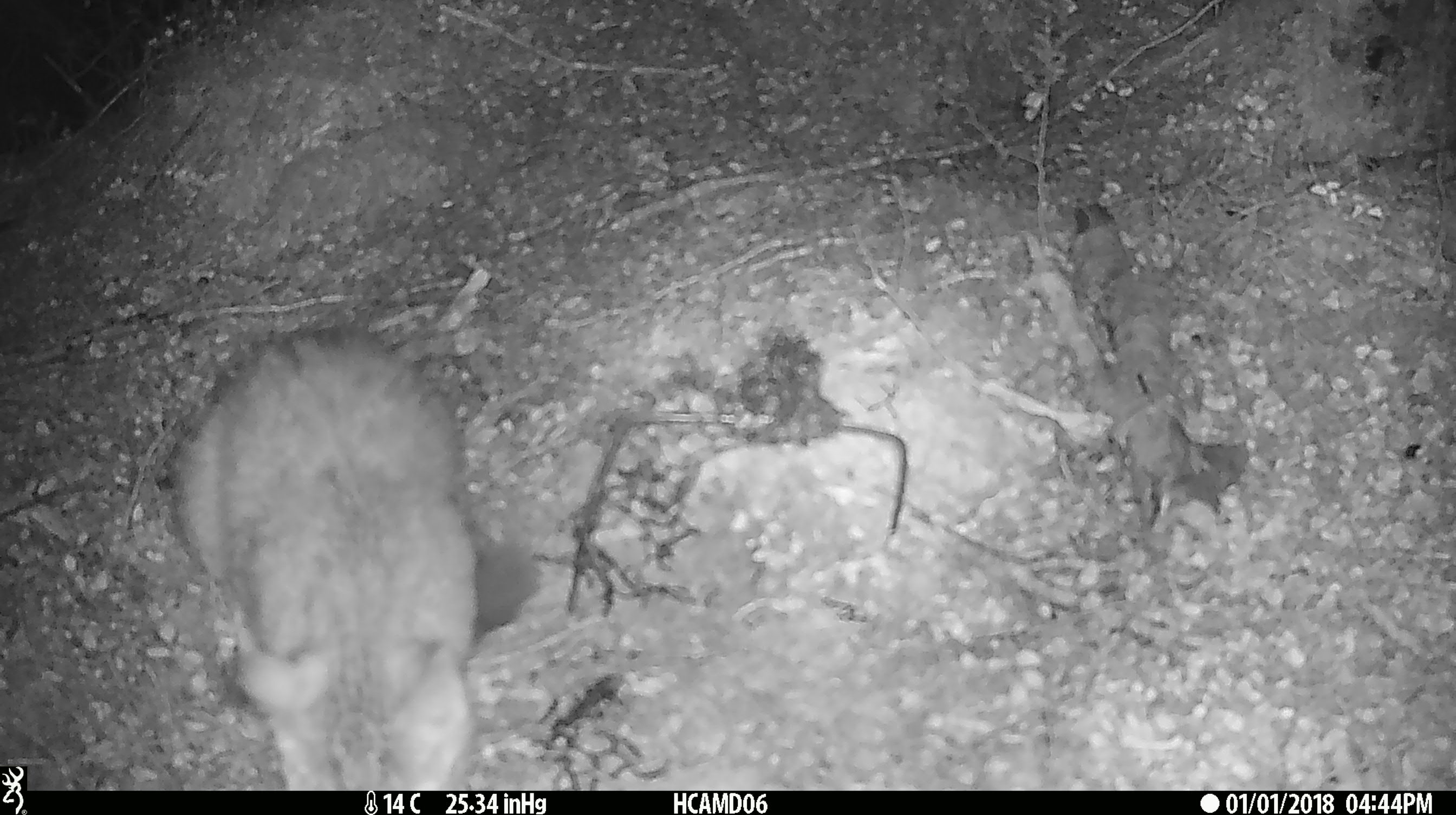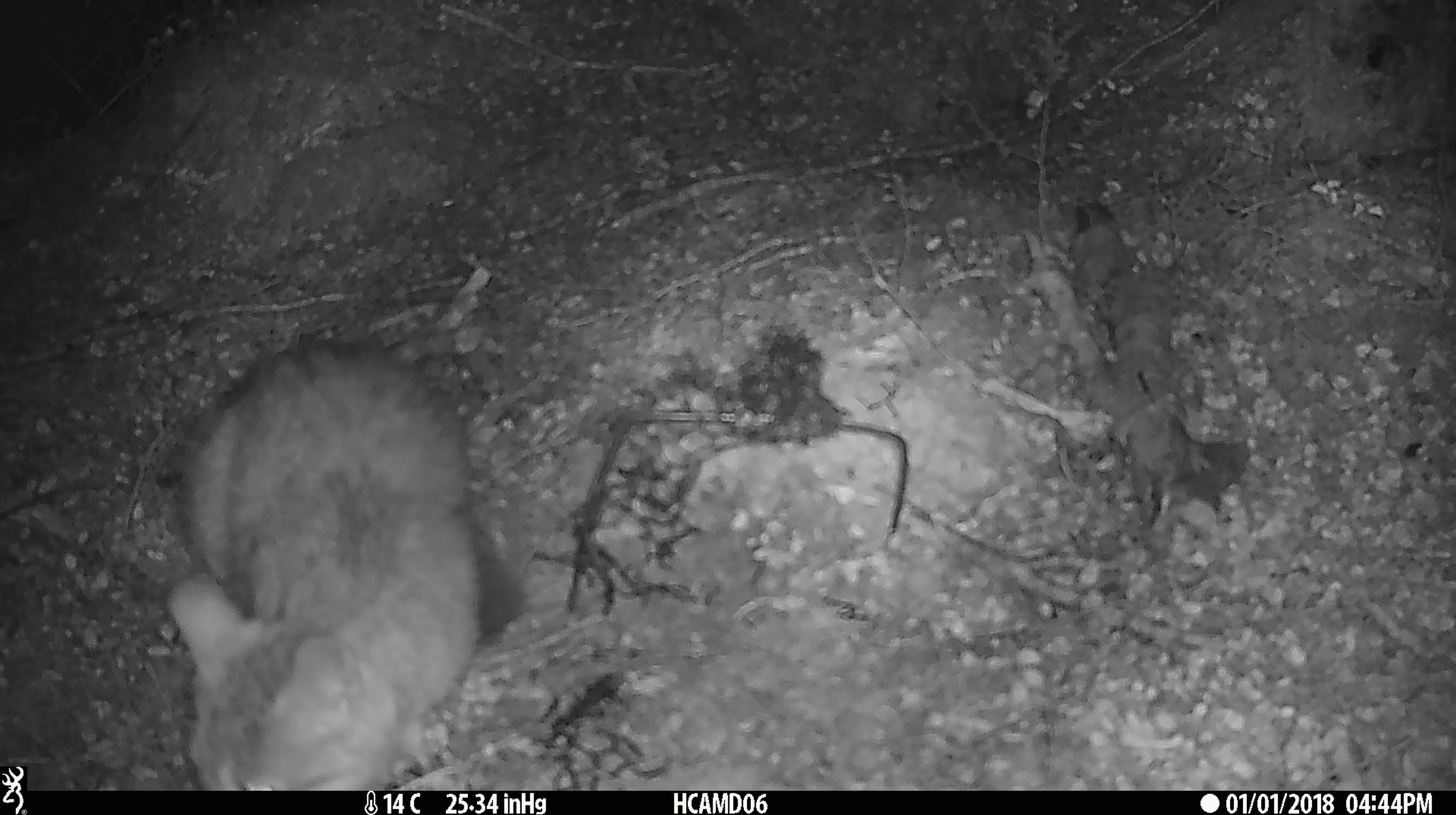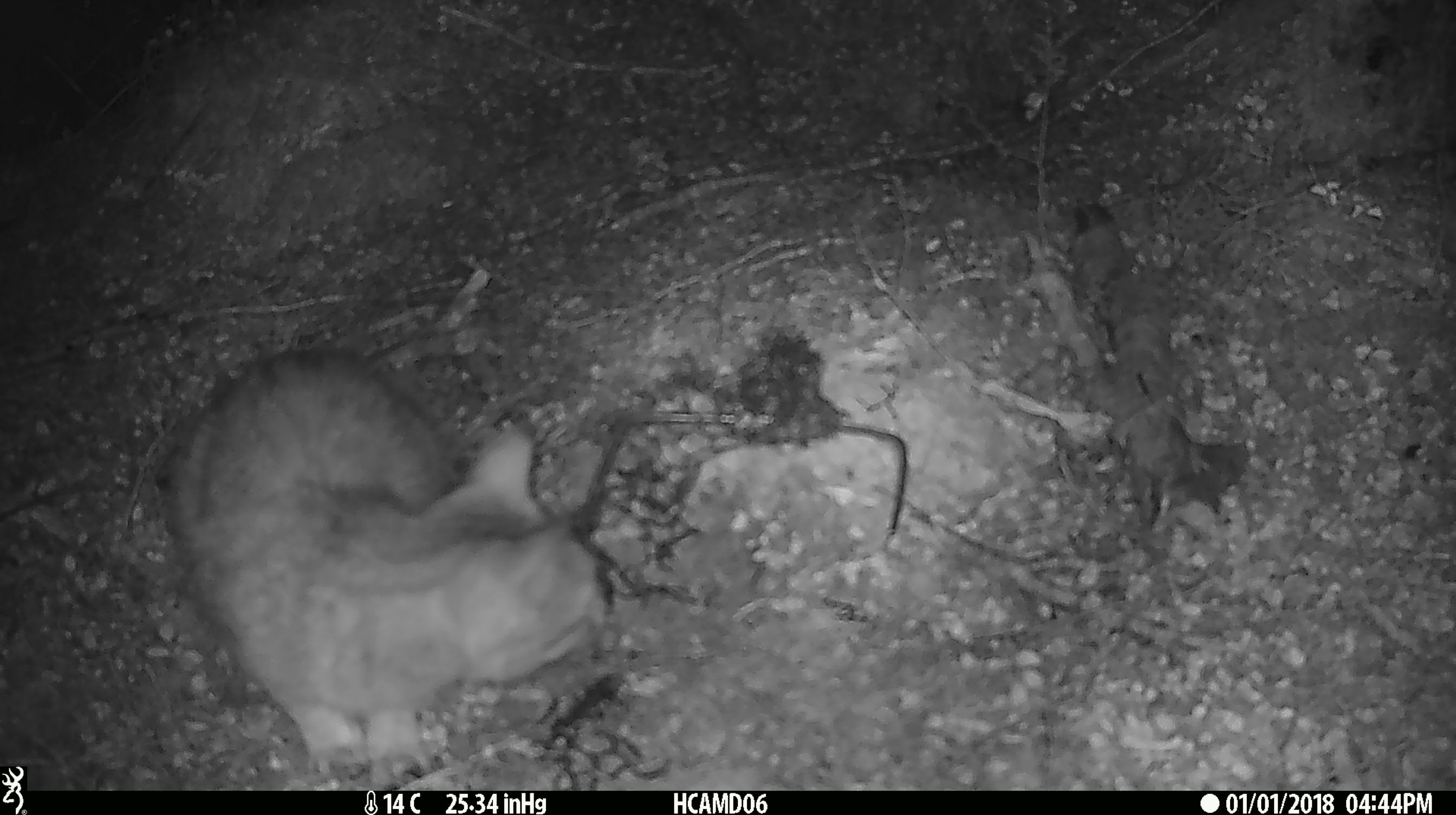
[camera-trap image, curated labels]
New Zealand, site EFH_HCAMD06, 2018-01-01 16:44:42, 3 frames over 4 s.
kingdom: Animalia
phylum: Chordata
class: Mammalia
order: Carnivora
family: Felidae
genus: Felis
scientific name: Felis catus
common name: domestic cat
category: cat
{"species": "cat (domestic cat) (Felis catus)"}